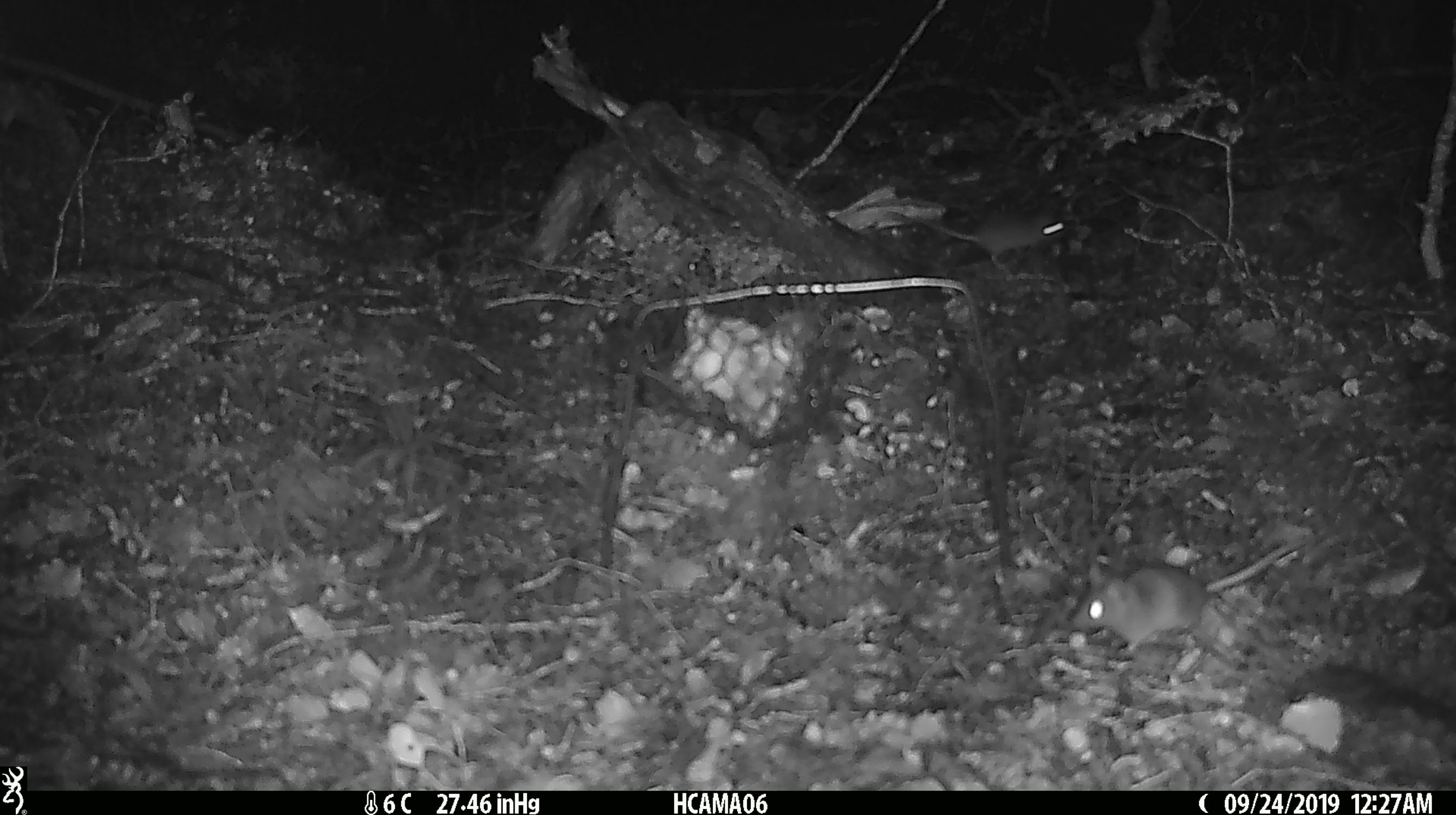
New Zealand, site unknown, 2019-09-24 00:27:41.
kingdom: Animalia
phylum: Chordata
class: Mammalia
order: Rodentia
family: Muridae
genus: Mus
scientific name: Mus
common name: mouse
Mouse (Mus).